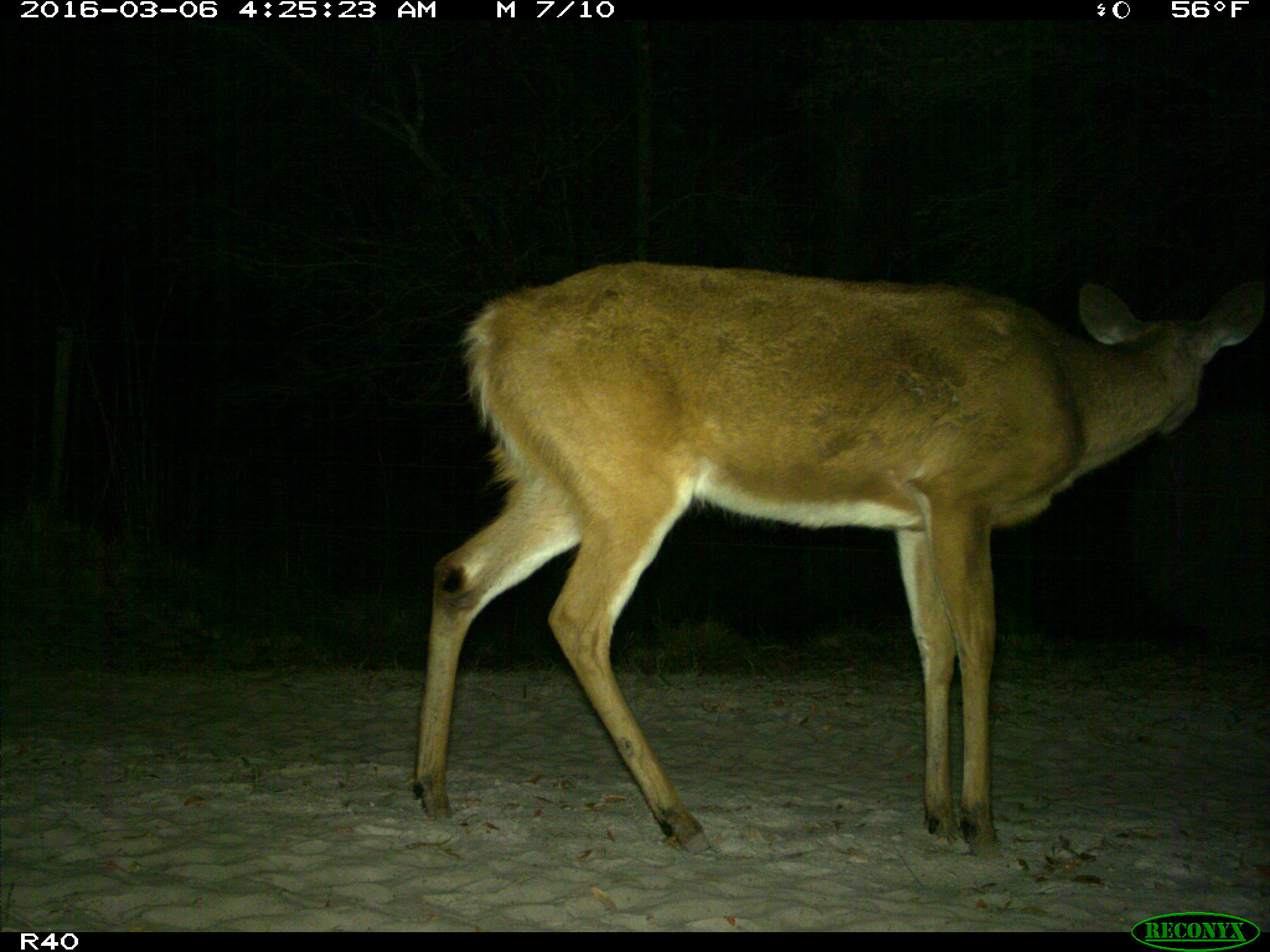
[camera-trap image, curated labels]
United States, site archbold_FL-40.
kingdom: Animalia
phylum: Chordata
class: Mammalia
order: Artiodactyla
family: Cervidae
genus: Odocoileus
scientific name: Odocoileus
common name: deer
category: unidentified deer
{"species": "unidentified deer (deer) (Odocoileus)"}